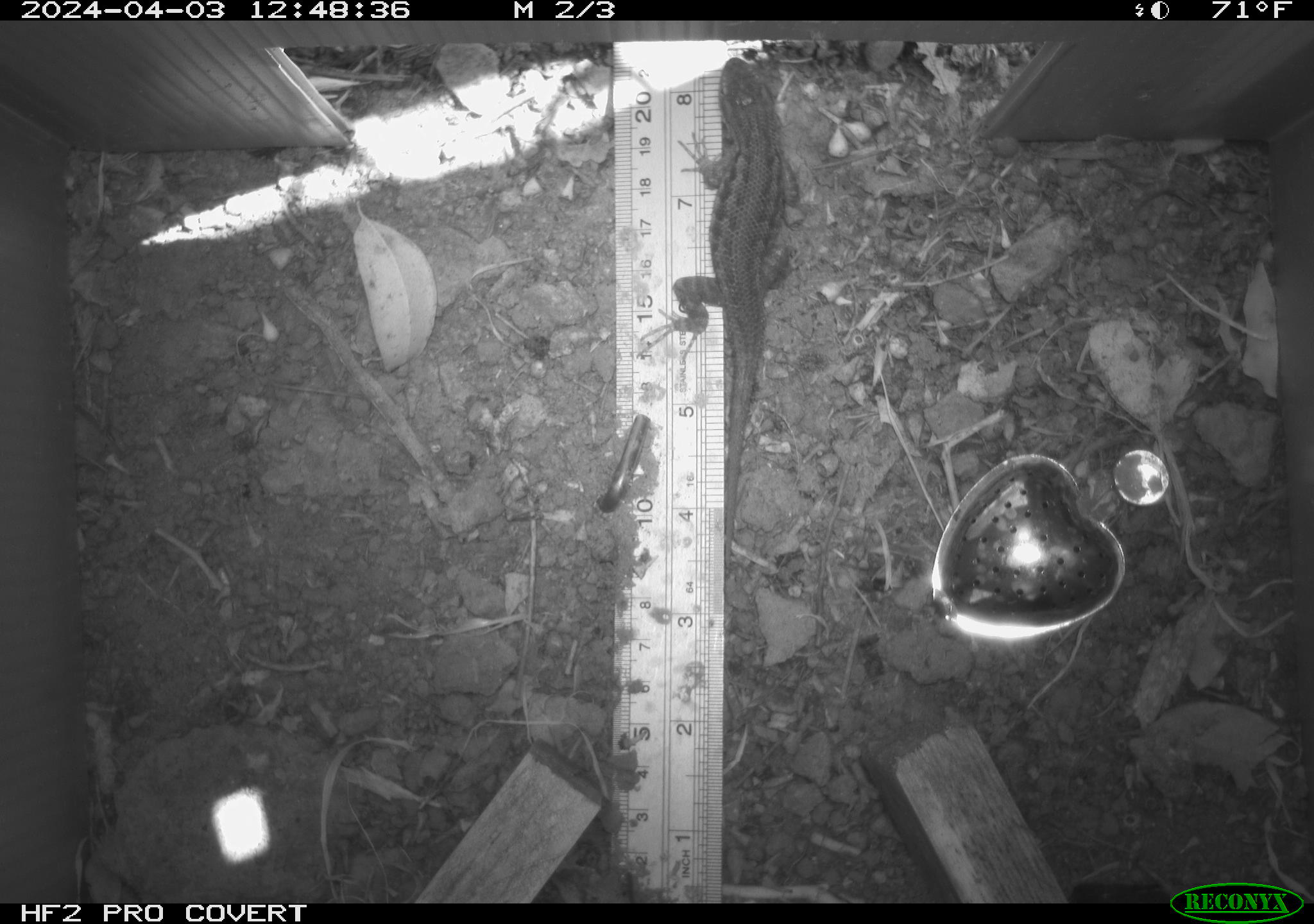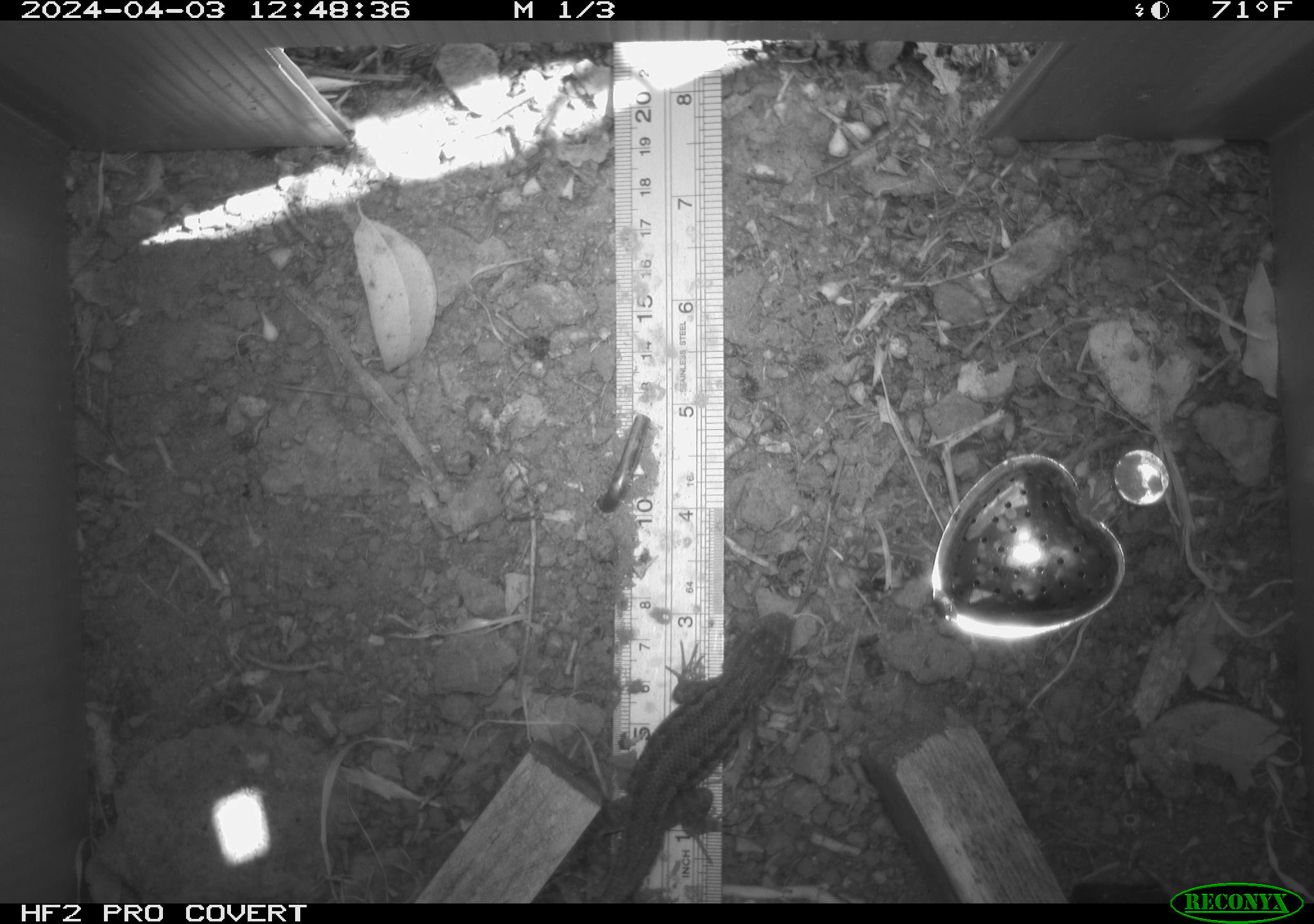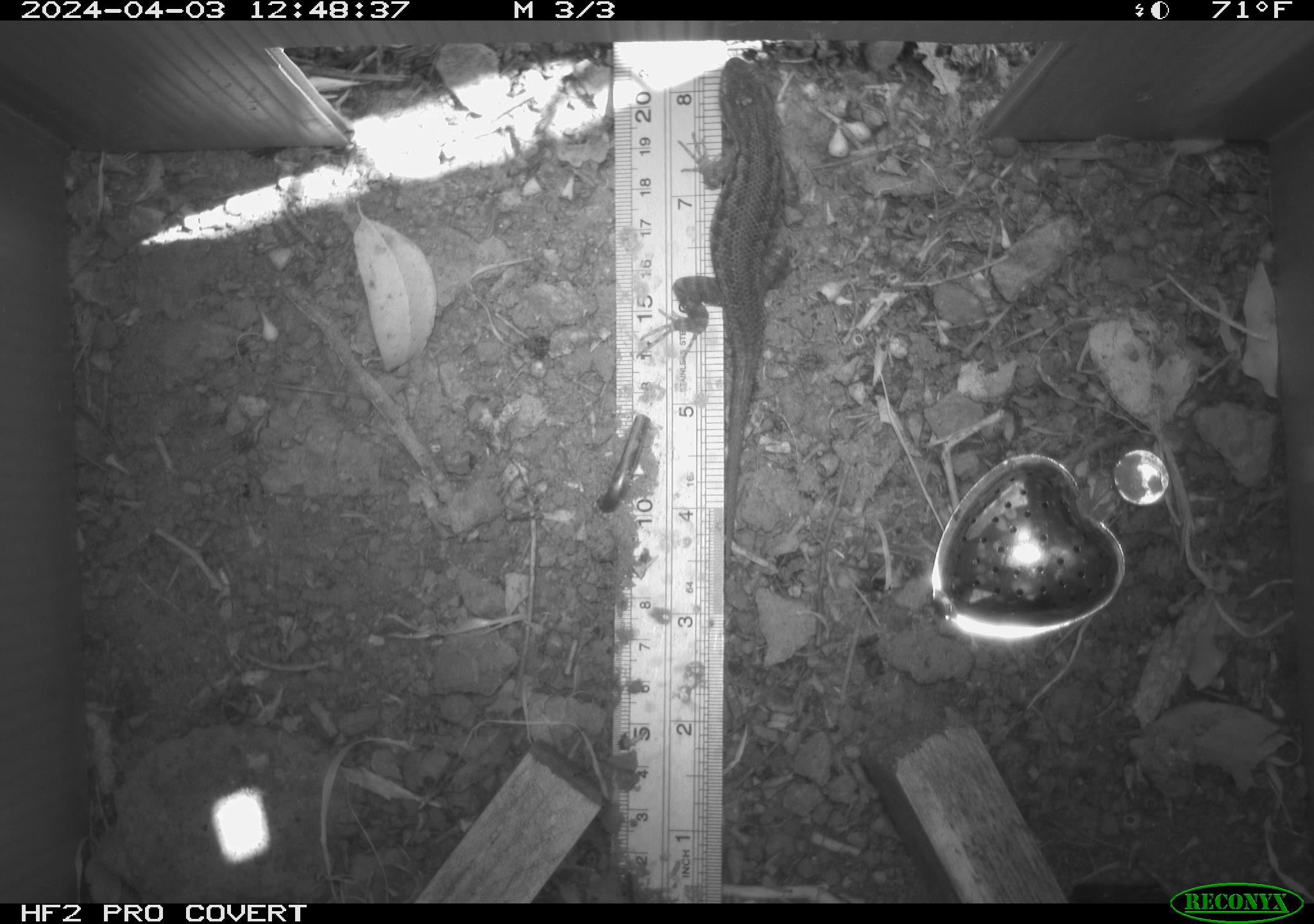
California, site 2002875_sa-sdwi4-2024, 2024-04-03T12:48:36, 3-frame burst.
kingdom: Animalia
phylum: Chordata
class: Reptilia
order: Squamata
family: Phrynosomatidae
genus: Sceloporus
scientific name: Sceloporus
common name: spiny lizards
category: sceloporus species